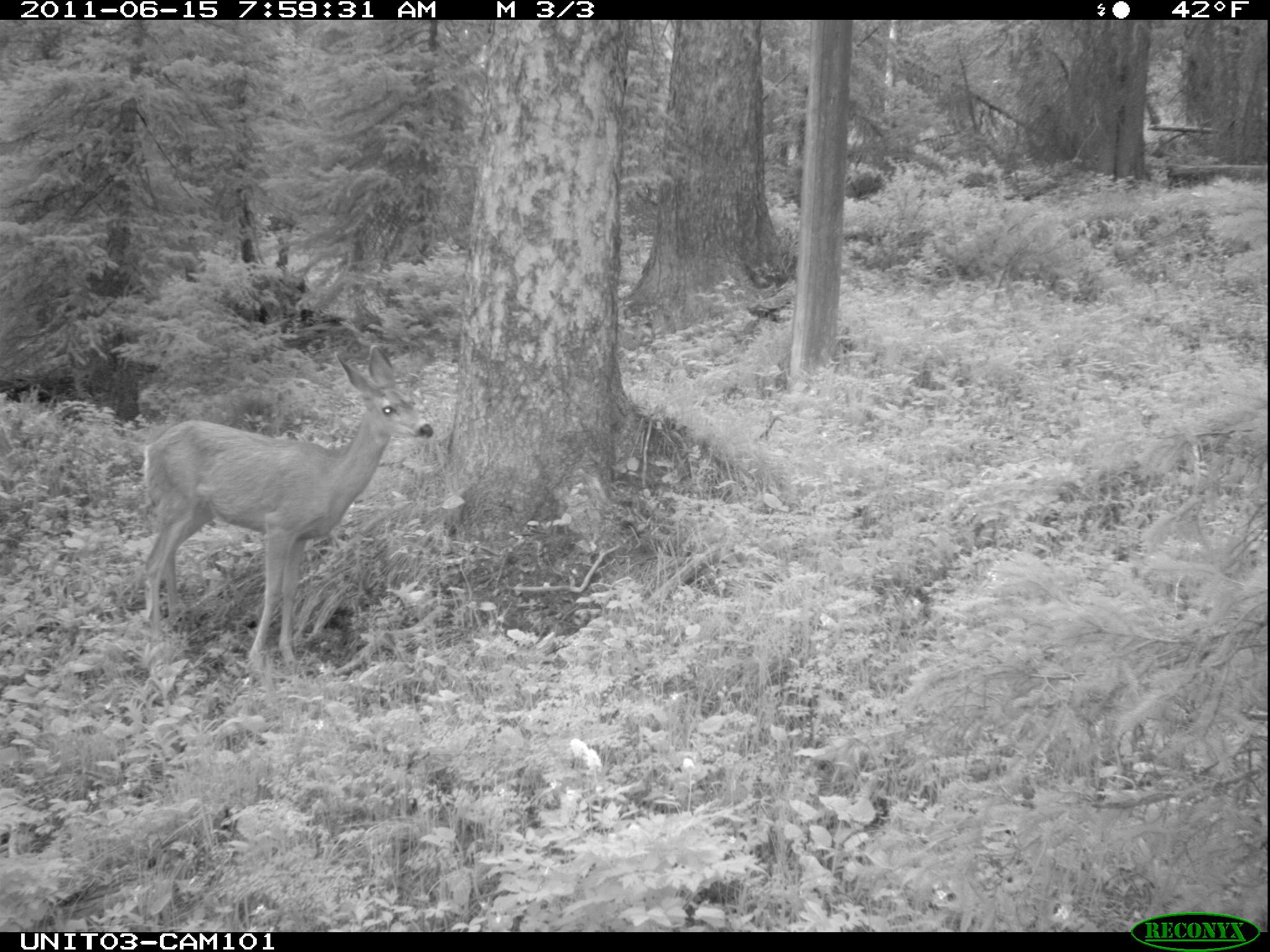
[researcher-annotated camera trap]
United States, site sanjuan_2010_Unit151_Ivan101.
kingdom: Animalia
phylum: Chordata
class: Mammalia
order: Artiodactyla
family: Cervidae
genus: Odocoileus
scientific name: Odocoileus hemionus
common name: mule deer